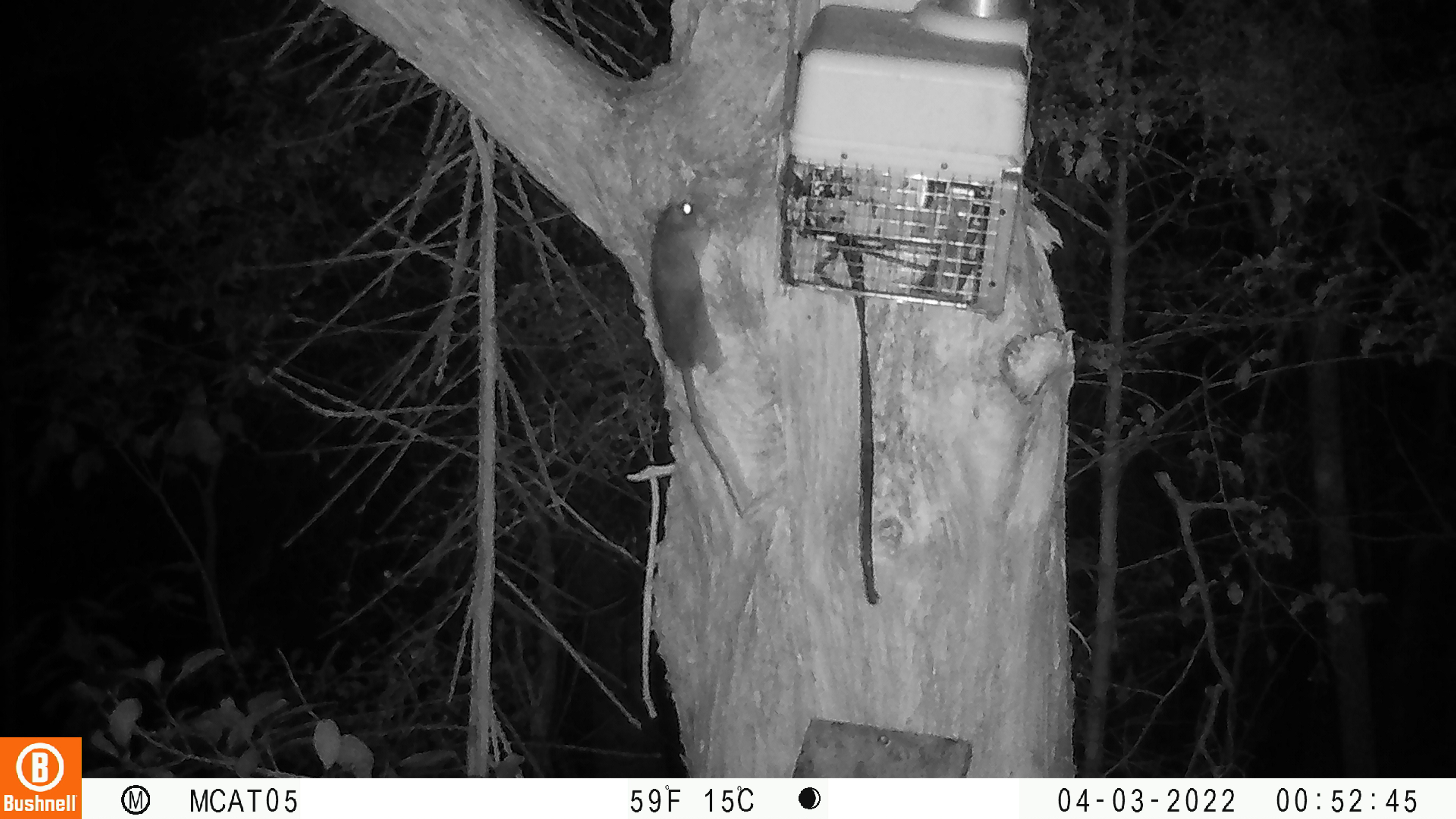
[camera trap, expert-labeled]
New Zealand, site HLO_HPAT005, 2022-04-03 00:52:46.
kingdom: Animalia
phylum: Chordata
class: Mammalia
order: Rodentia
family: Muridae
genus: Rattus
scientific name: Rattus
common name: rat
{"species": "rat (Rattus)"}